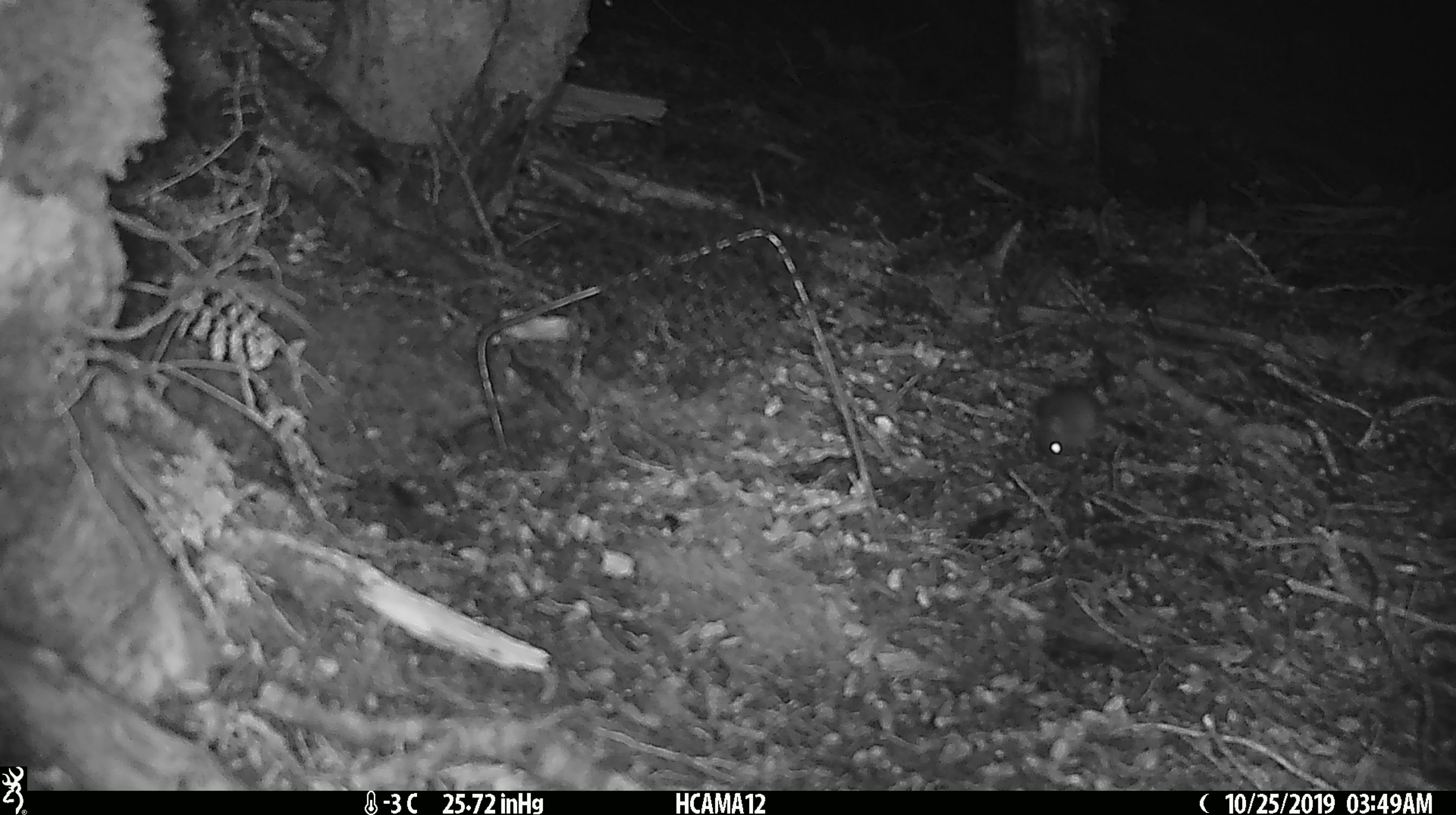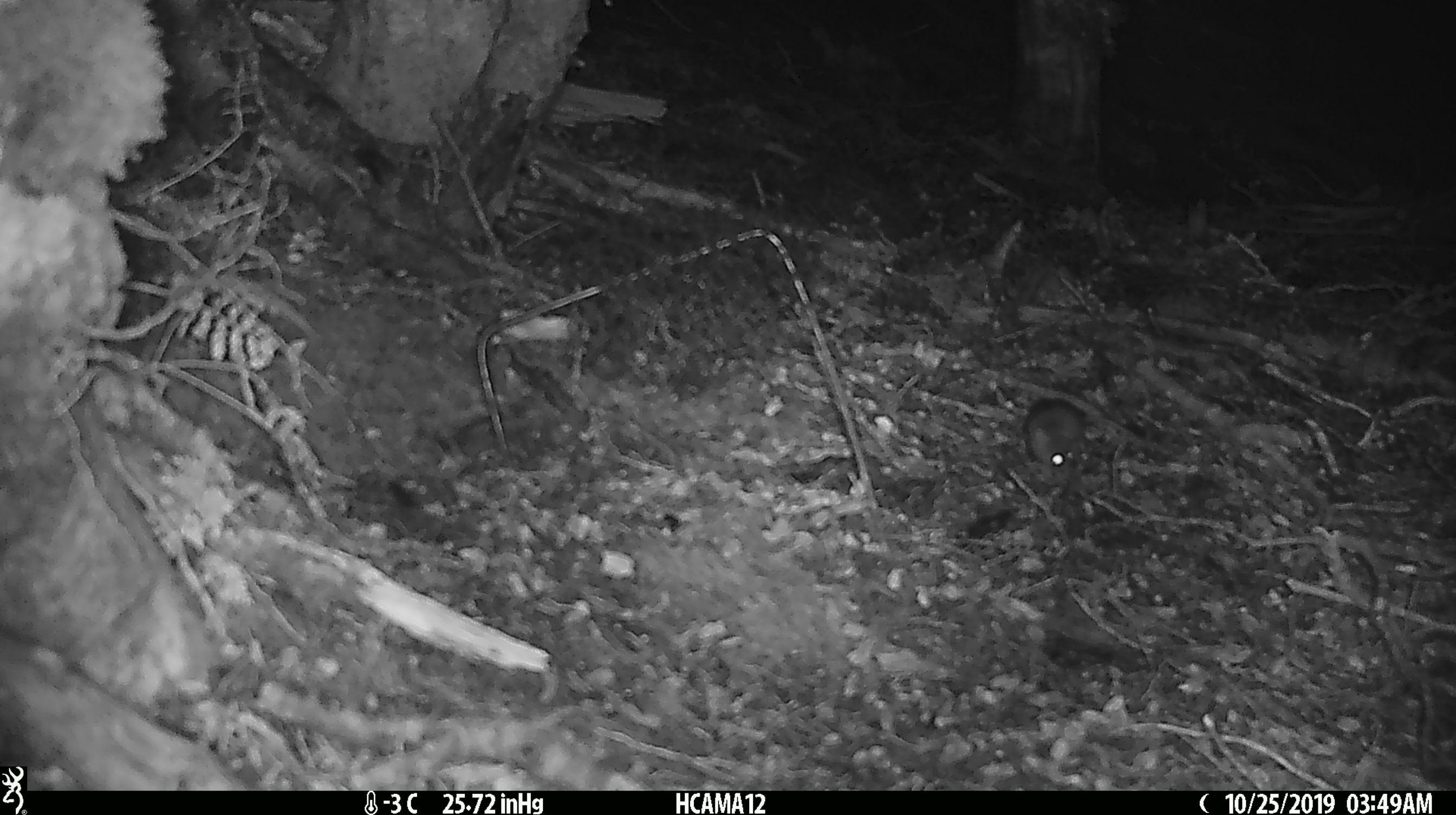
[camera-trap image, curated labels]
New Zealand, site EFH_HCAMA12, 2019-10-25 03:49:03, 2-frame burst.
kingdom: Animalia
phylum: Chordata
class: Mammalia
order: Rodentia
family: Muridae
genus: Mus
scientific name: Mus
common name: mouse